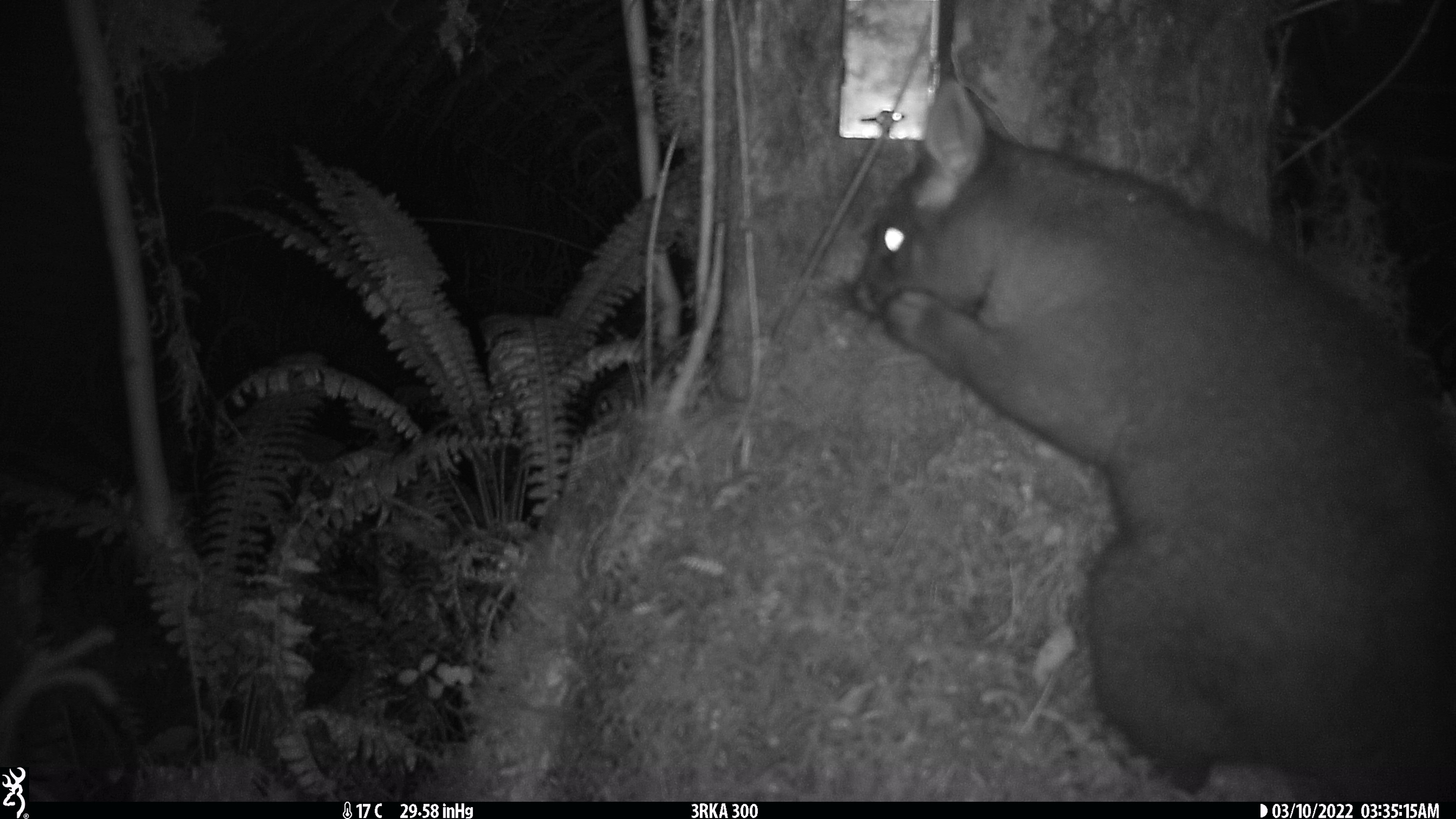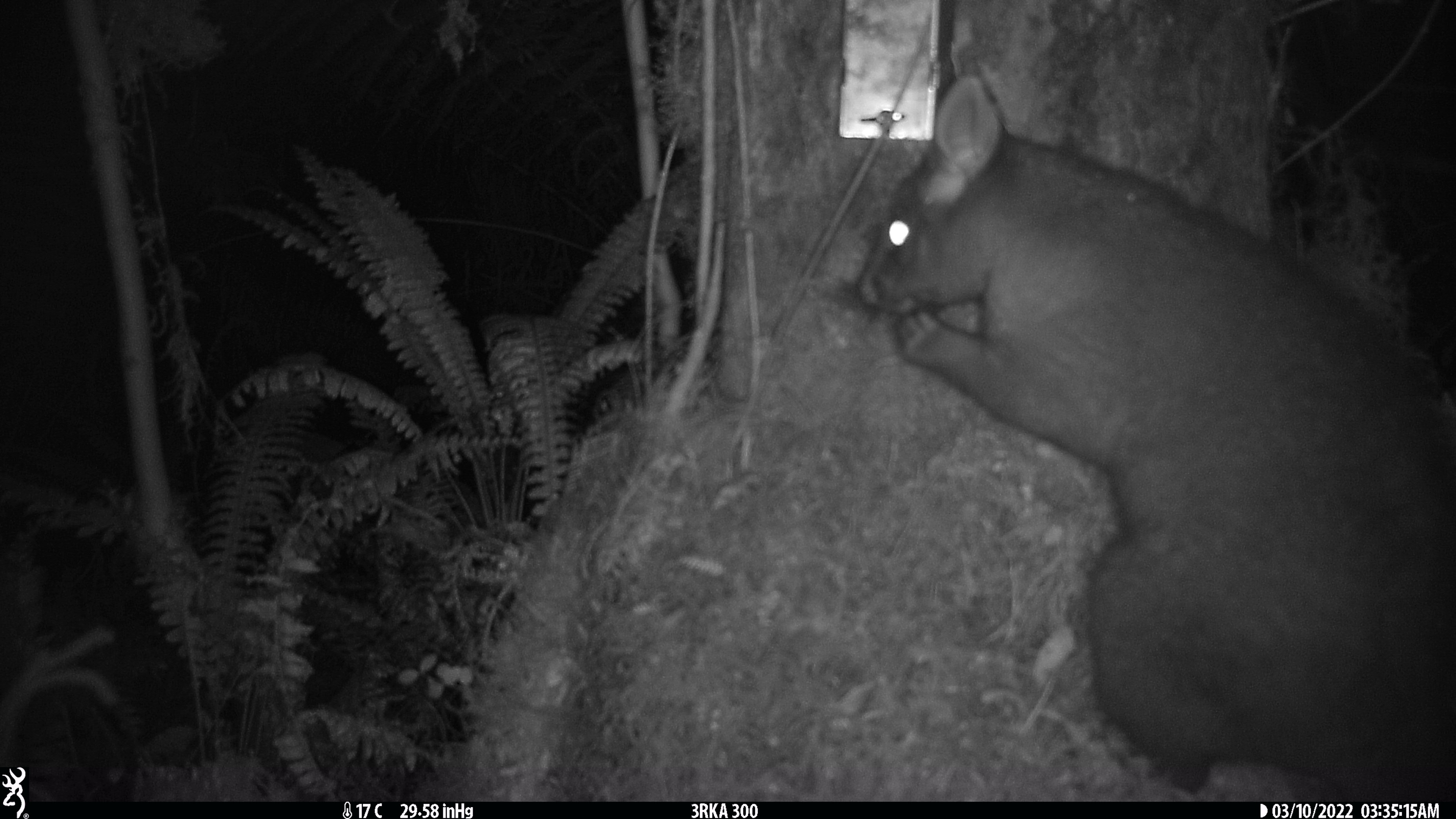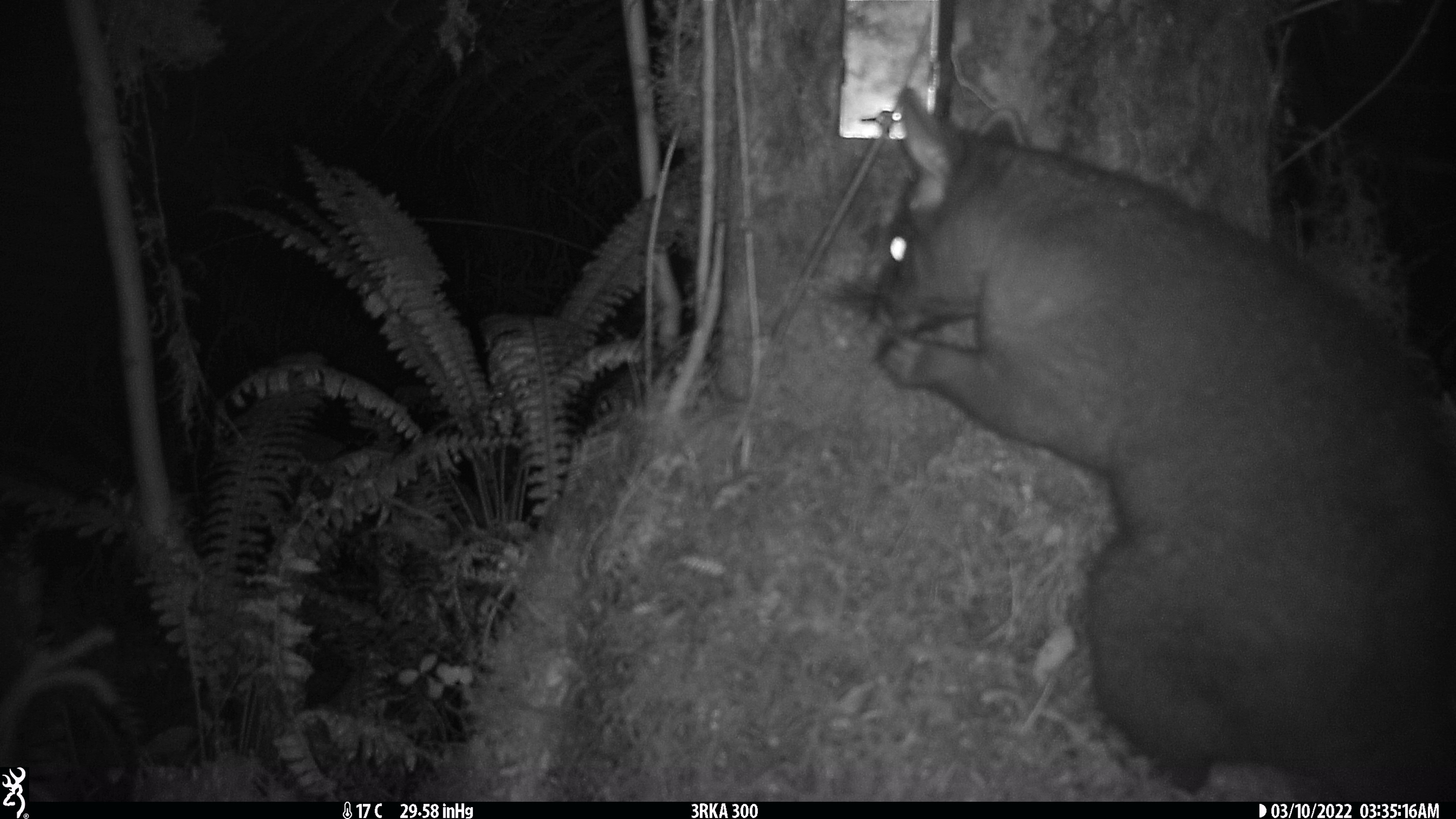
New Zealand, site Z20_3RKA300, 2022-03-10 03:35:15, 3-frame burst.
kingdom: Animalia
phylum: Chordata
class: Mammalia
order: Diprotodontia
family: Phalangeridae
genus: Trichosurus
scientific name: Trichosurus vulpecula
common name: common brushtail possum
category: possum